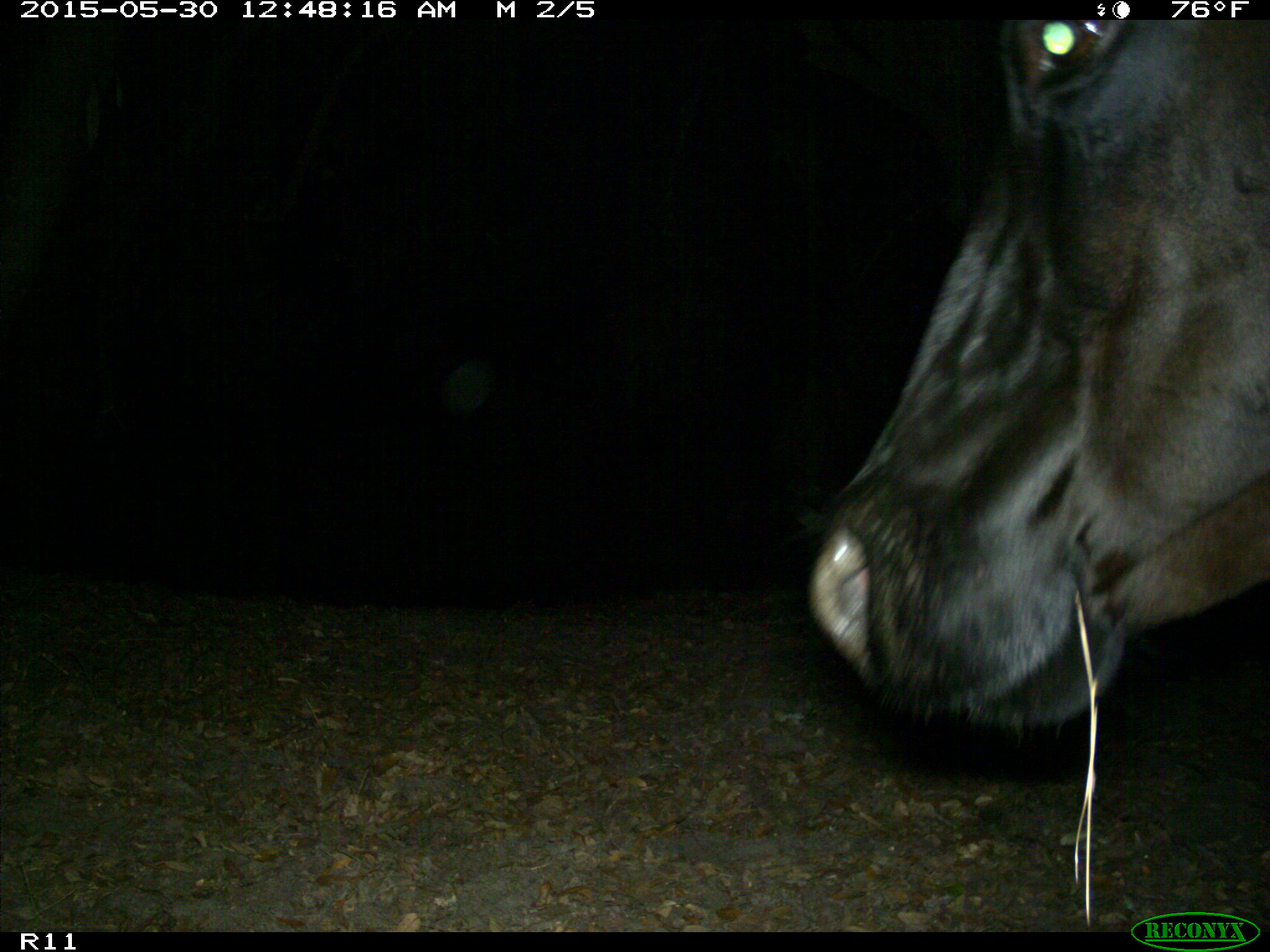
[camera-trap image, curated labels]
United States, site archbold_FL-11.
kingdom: Animalia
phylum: Chordata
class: Mammalia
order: Artiodactyla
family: Bovidae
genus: Bos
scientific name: Bos taurus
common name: domestic cow